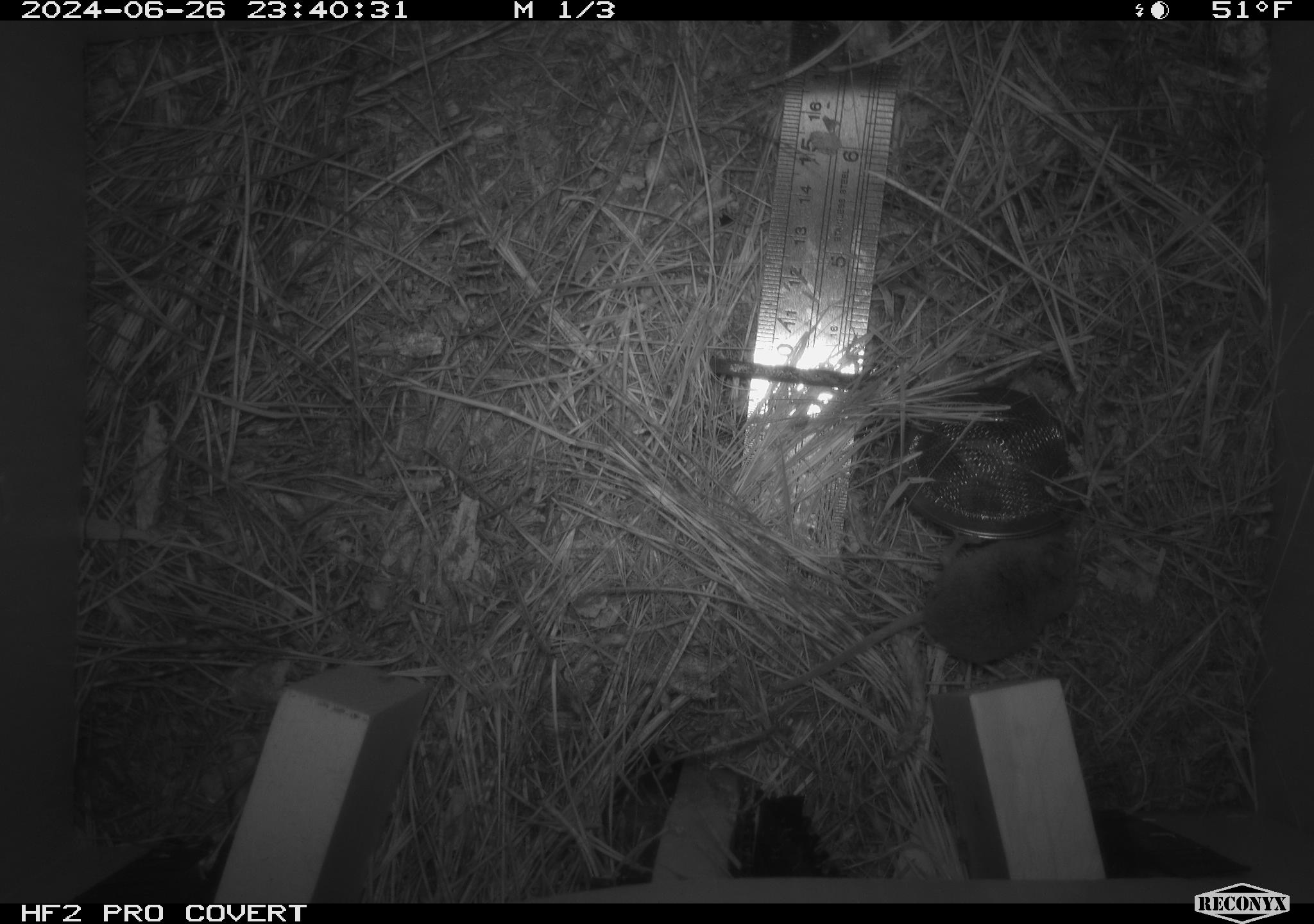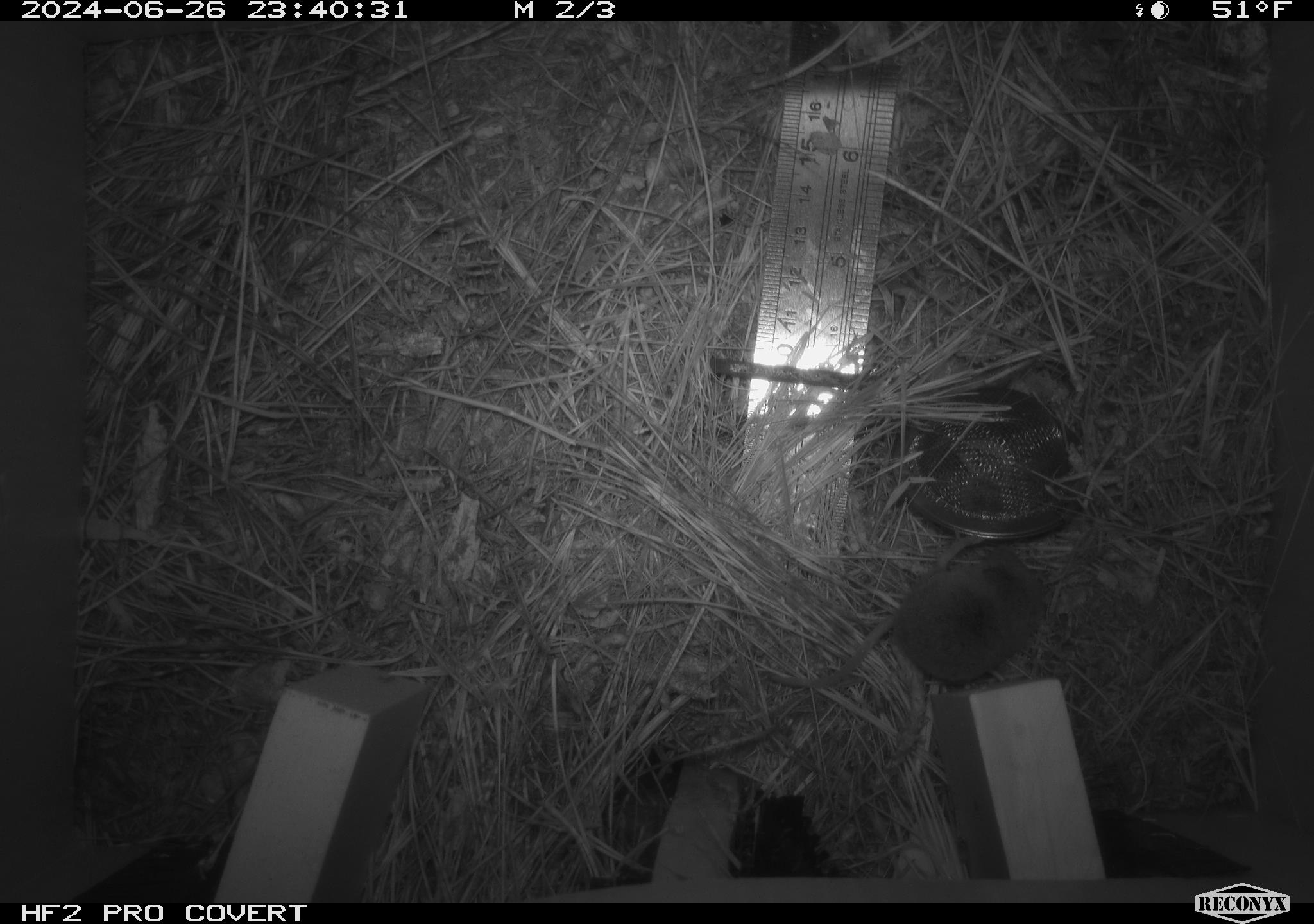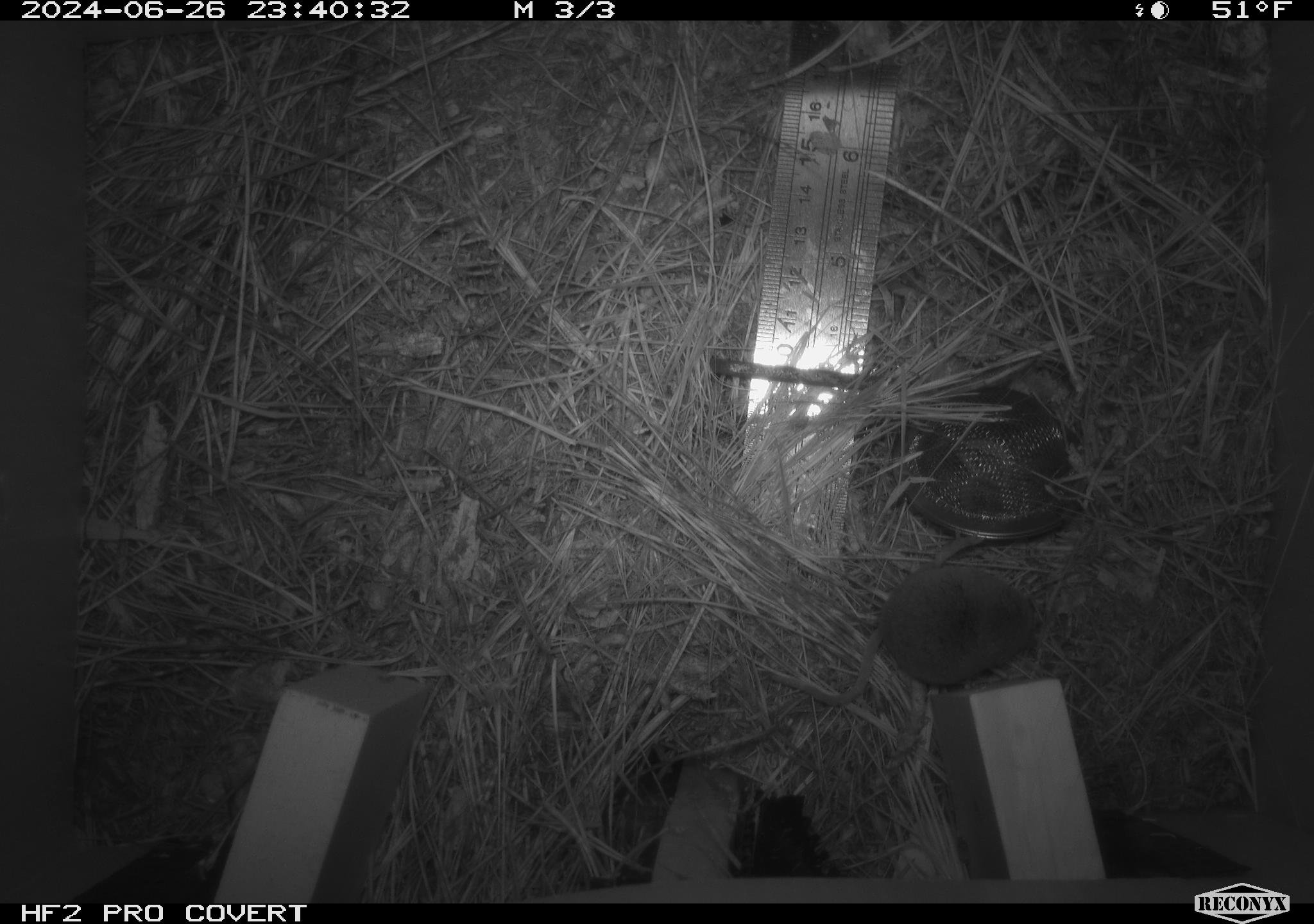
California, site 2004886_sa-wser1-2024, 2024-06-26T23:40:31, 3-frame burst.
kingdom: Animalia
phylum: Chordata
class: Mammalia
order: Eulipotyphla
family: Soricidae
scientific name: Soricidae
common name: shrews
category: soricidae family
Soricidae family (shrews) (Soricidae).